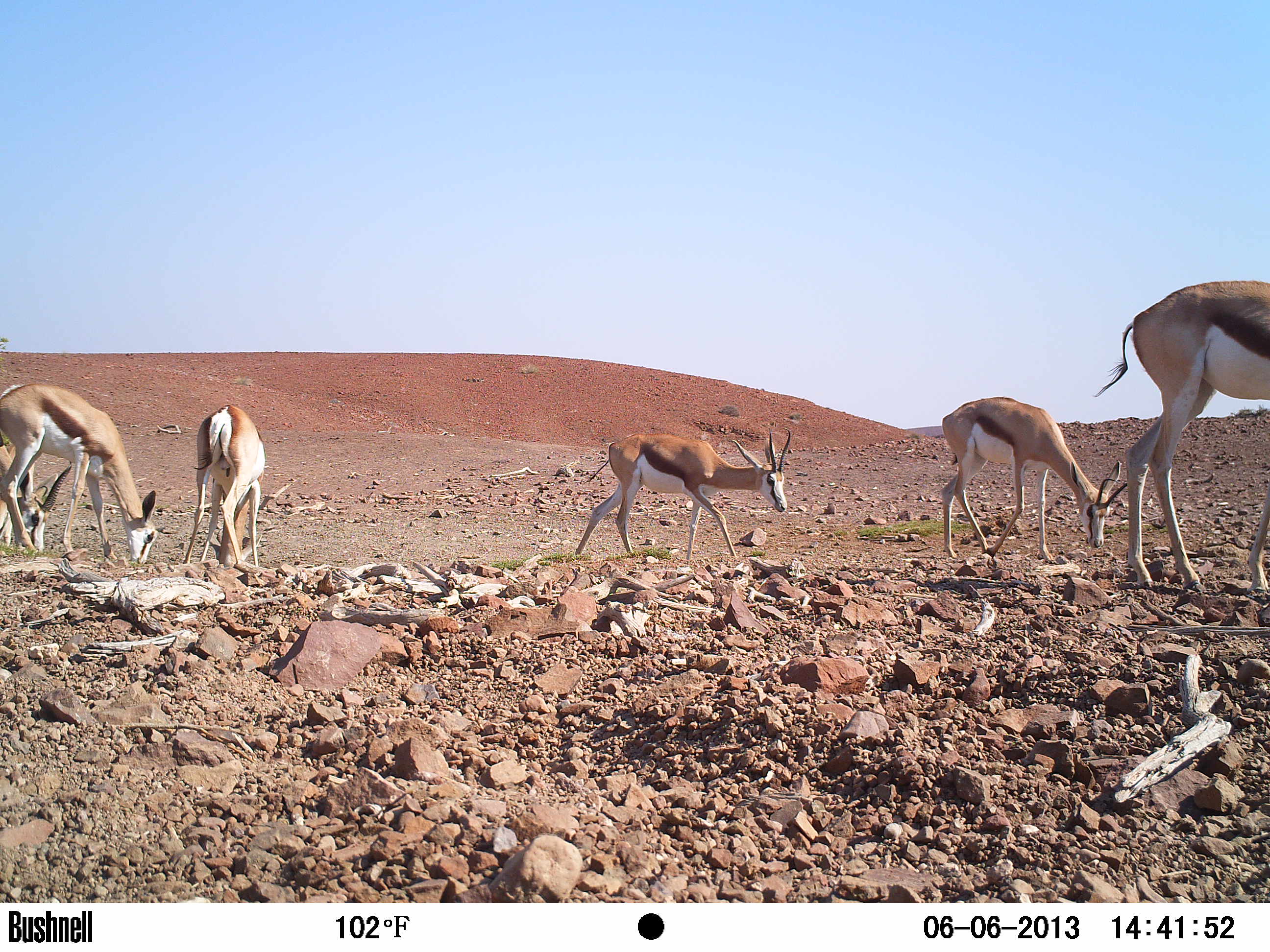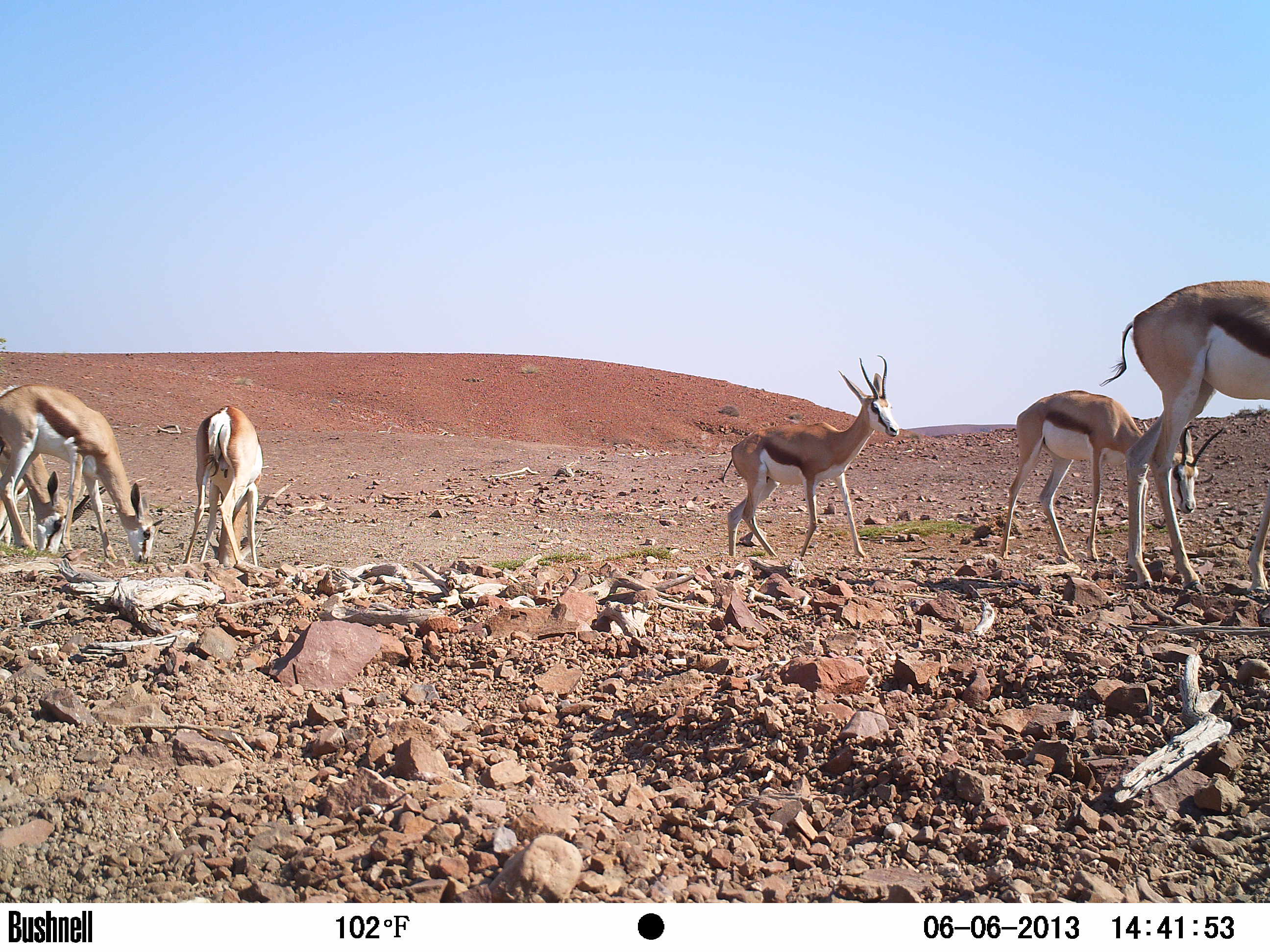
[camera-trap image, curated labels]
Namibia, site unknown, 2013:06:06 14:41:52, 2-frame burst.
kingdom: Animalia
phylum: Chordata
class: Mammalia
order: Artiodactyla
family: Bovidae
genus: Antidorcas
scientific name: Antidorcas marsupialis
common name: springbok